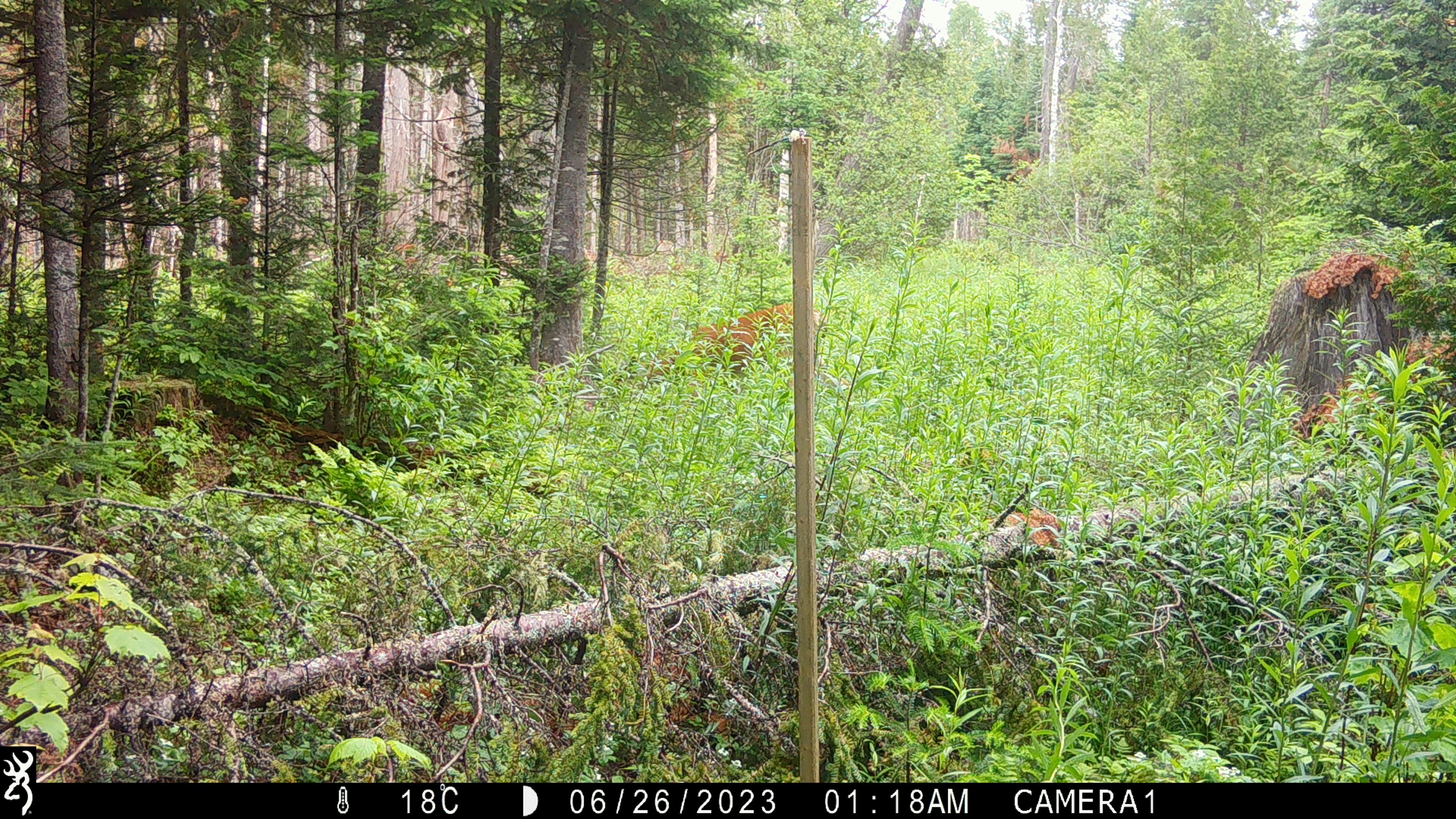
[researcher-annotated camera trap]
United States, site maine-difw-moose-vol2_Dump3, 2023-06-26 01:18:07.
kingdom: Animalia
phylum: Chordata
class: Mammalia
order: Artiodactyla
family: Cervidae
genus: Odocoileus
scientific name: Odocoileus virginianus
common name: white-tailed deer